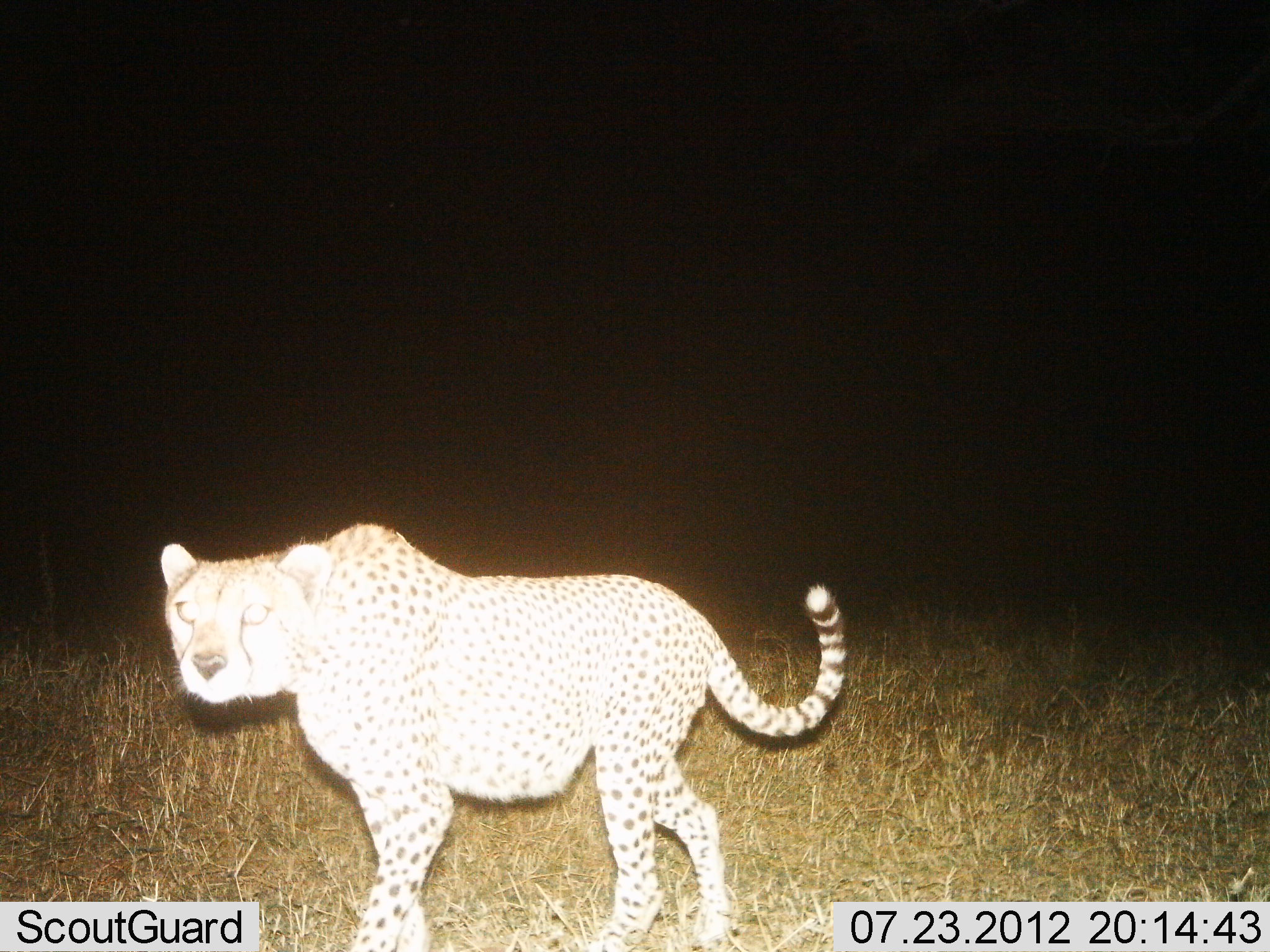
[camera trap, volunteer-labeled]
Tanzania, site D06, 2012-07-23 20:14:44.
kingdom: Animalia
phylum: Chordata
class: Mammalia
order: Carnivora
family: Felidae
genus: Acinonyx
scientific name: Acinonyx jubatus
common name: cheetah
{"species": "cheetah (Acinonyx jubatus)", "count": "1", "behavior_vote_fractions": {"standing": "60%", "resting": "0%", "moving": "50%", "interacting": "0%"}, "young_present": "0%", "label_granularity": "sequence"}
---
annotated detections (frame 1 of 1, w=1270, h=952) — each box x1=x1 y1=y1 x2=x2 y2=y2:
animal: x1=156 y1=517 x2=852 y2=952